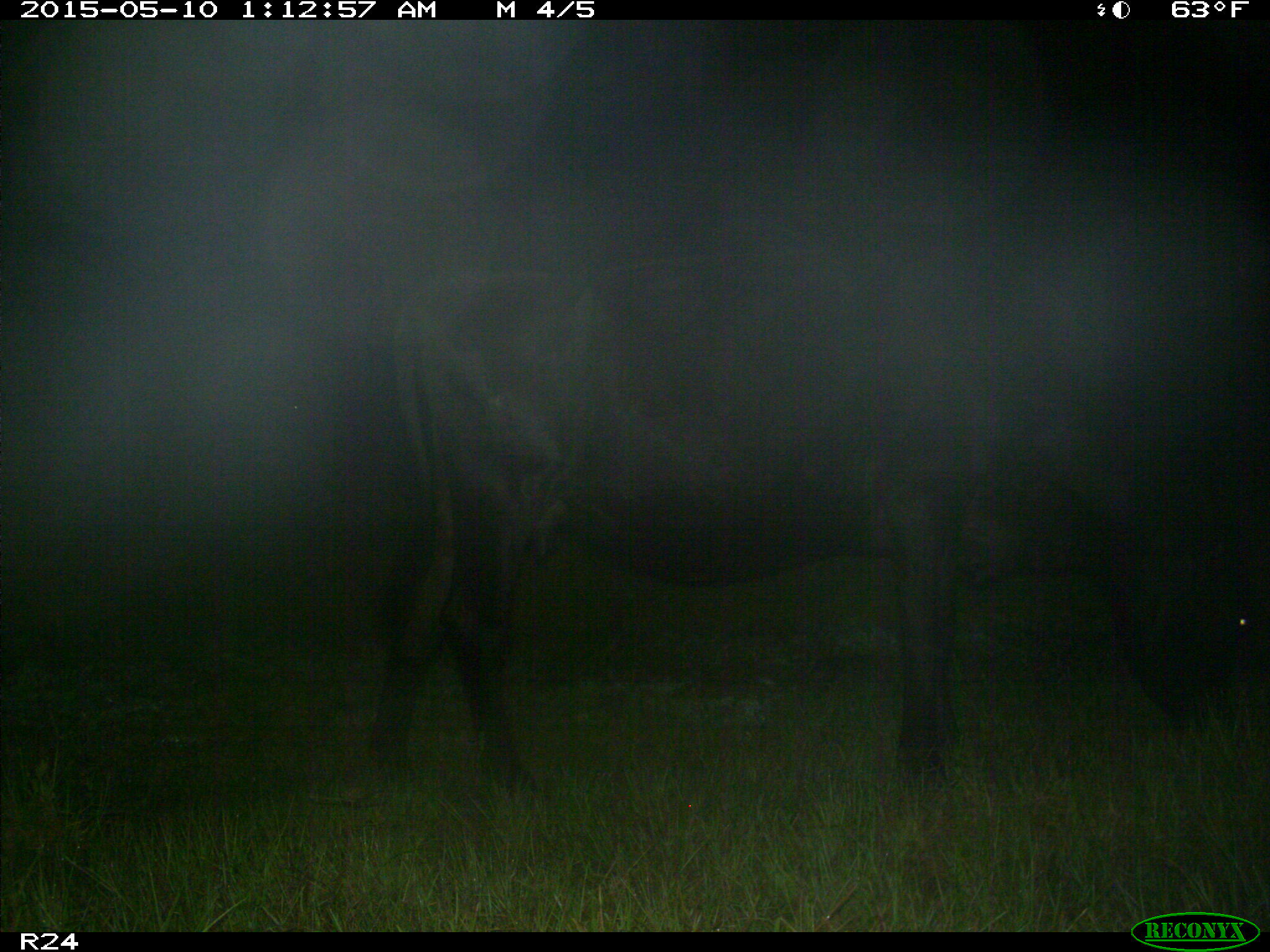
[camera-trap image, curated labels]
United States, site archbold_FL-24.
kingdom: Animalia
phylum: Chordata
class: Mammalia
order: Artiodactyla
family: Bovidae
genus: Bos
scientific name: Bos taurus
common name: domestic cow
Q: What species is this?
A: Bos taurus (domestic cow).